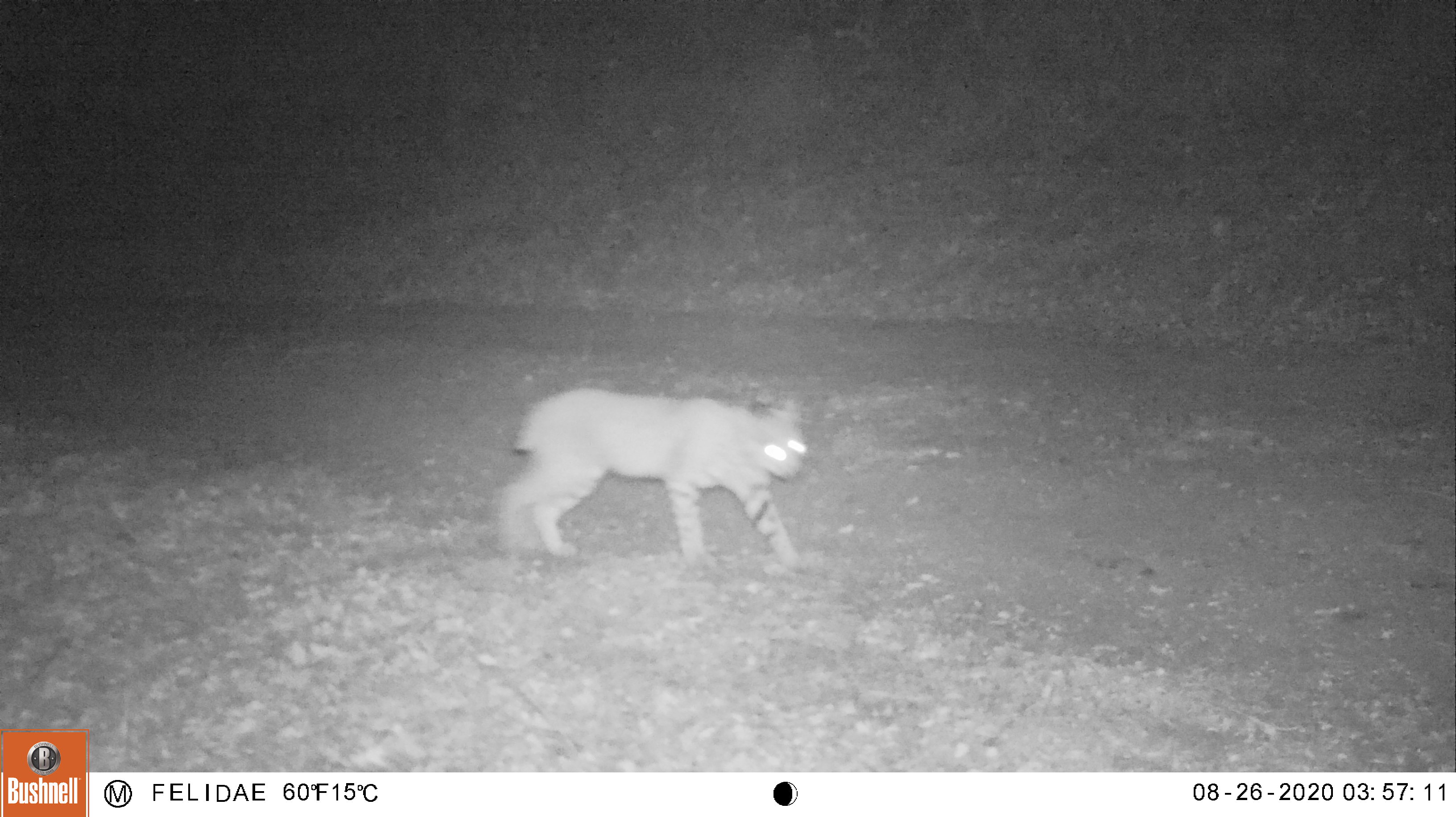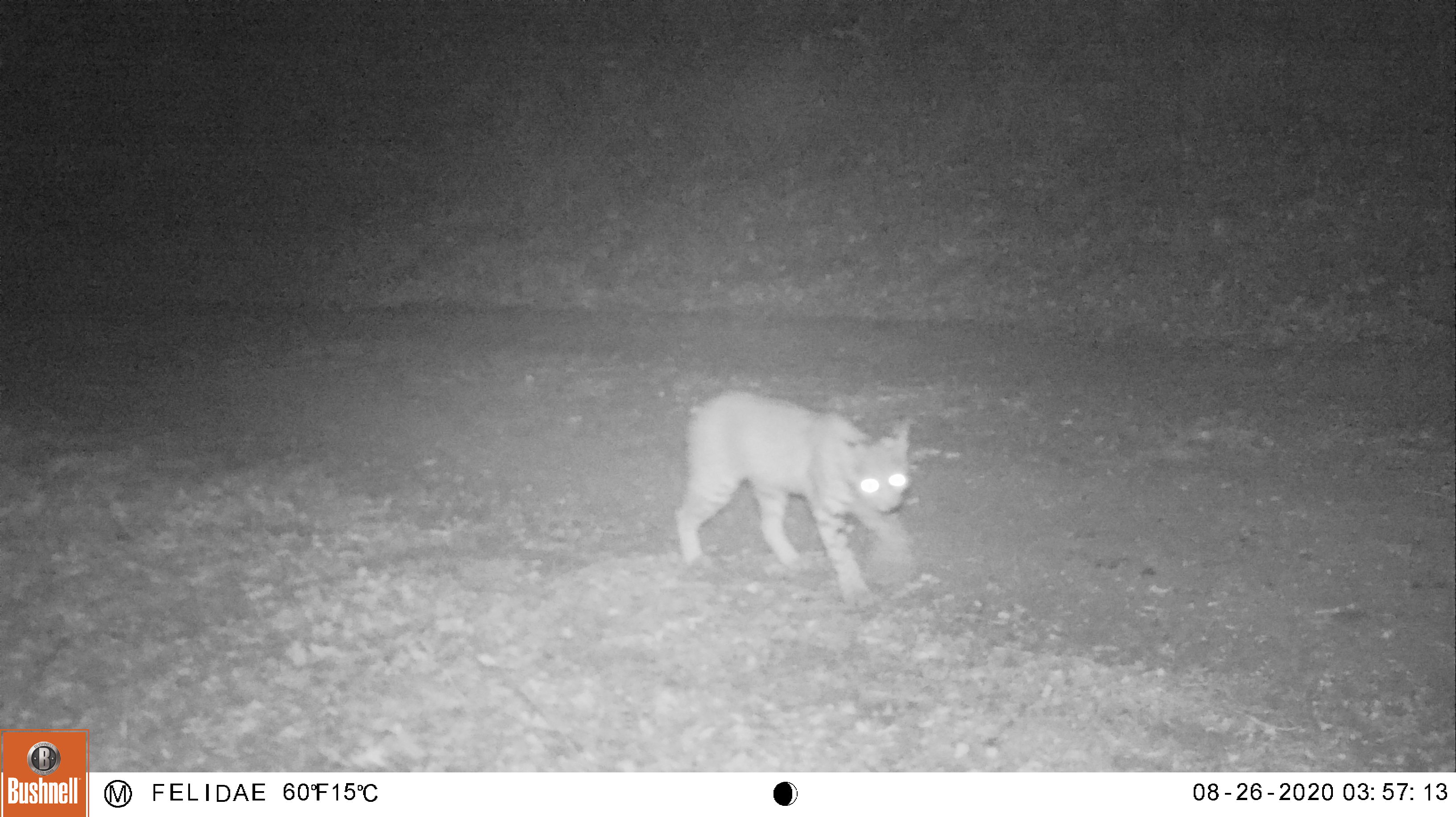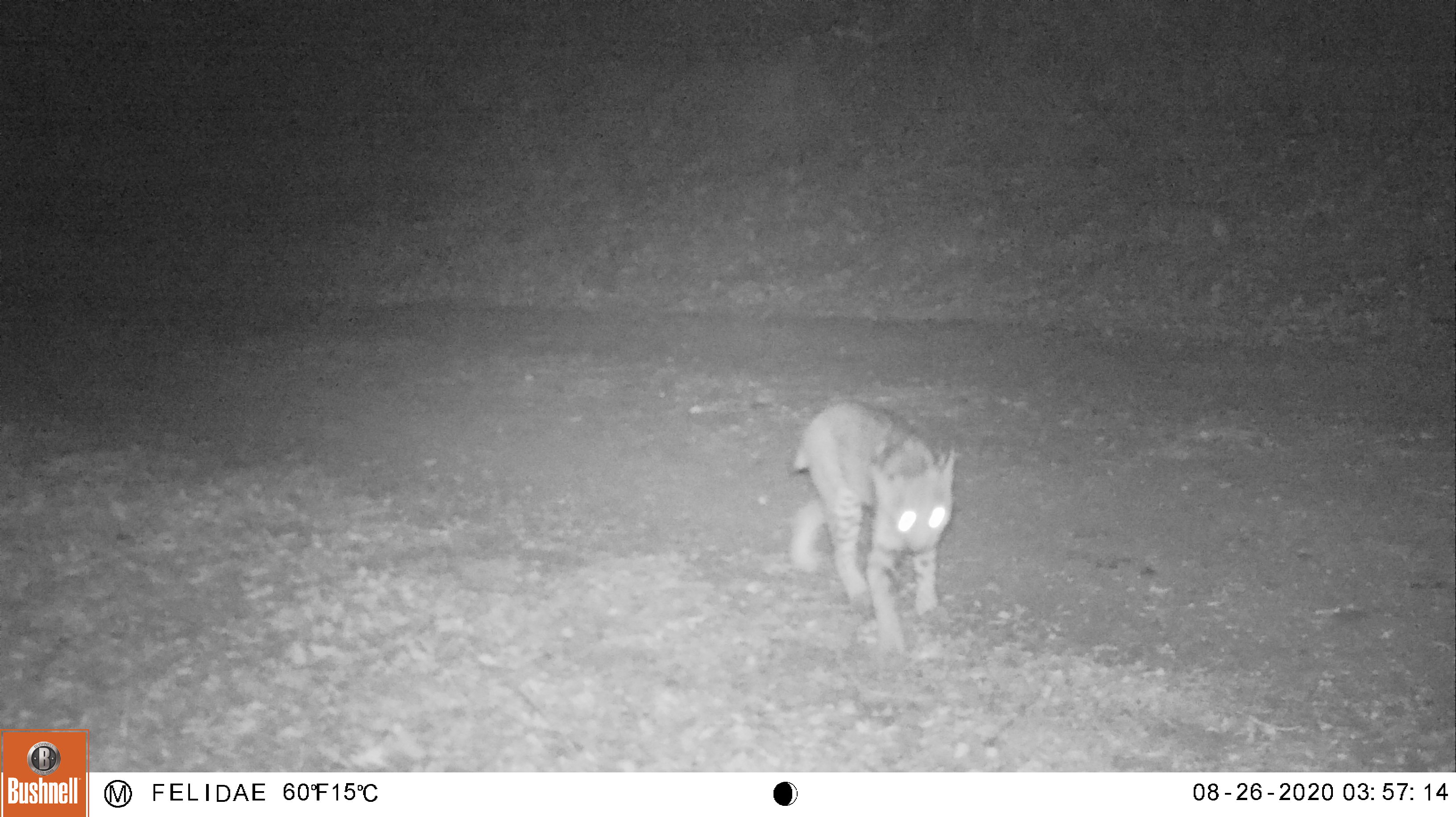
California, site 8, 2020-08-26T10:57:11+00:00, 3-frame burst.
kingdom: Animalia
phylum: Chordata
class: Mammalia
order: Carnivora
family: Felidae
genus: Lynx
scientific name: Lynx rufus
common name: bobcat